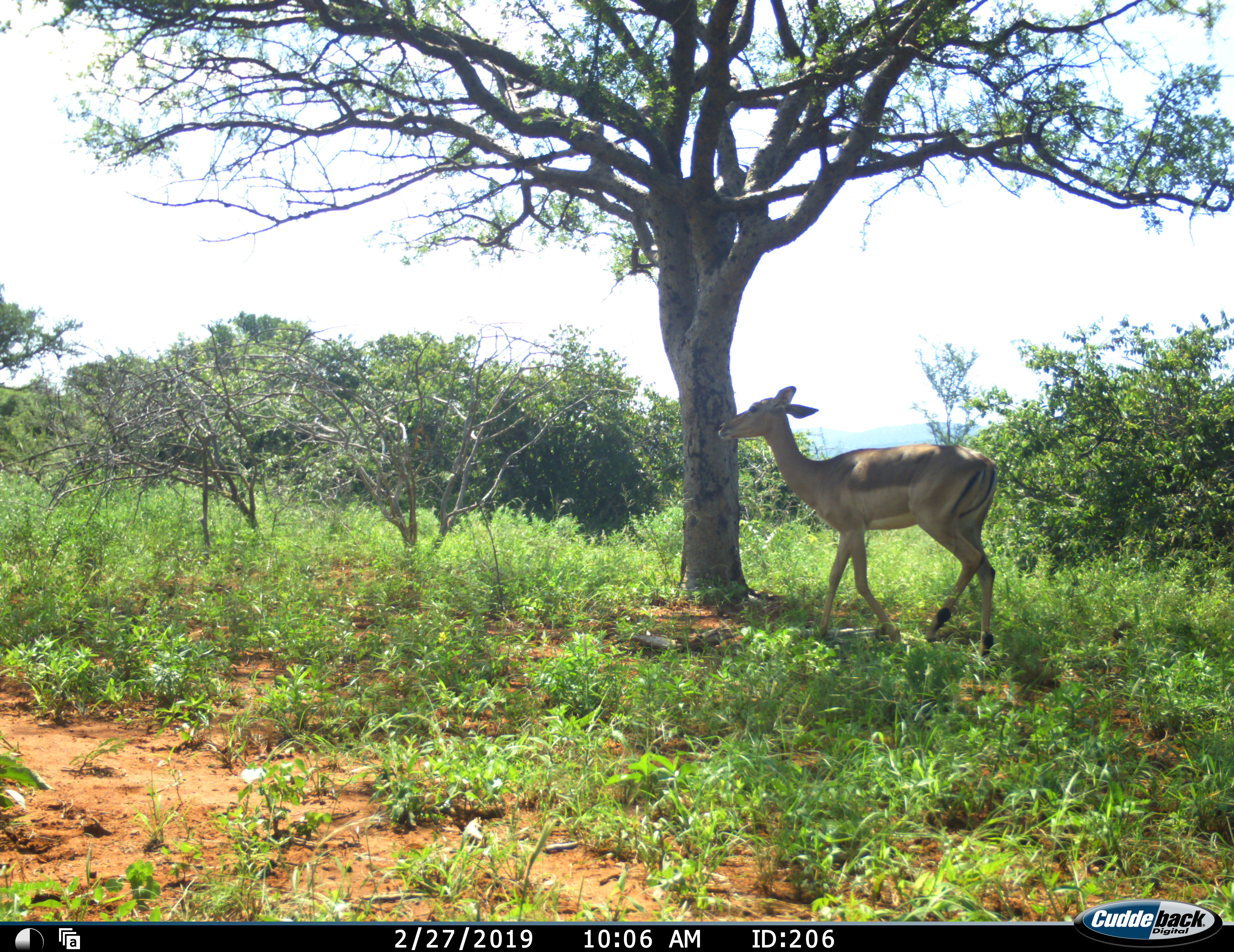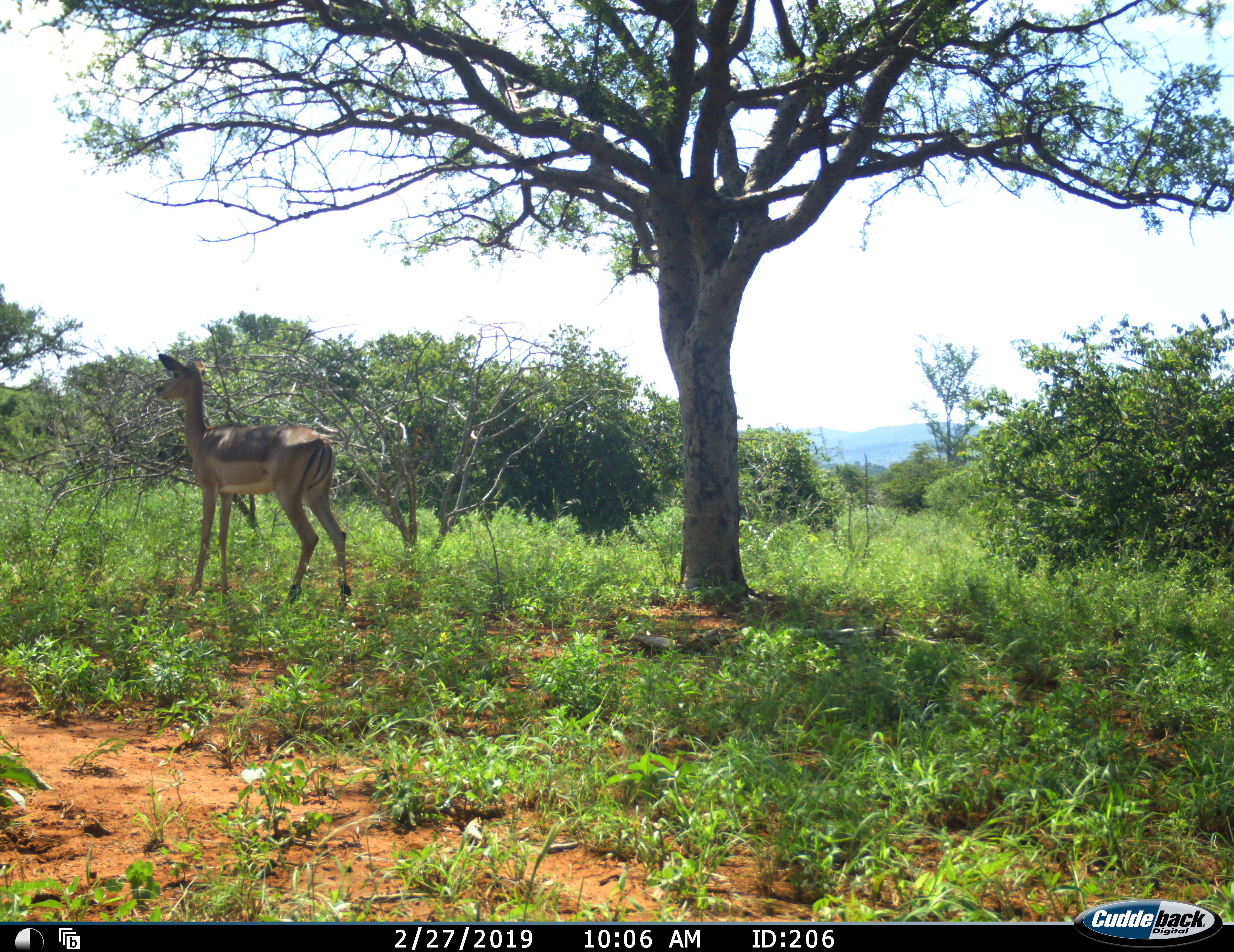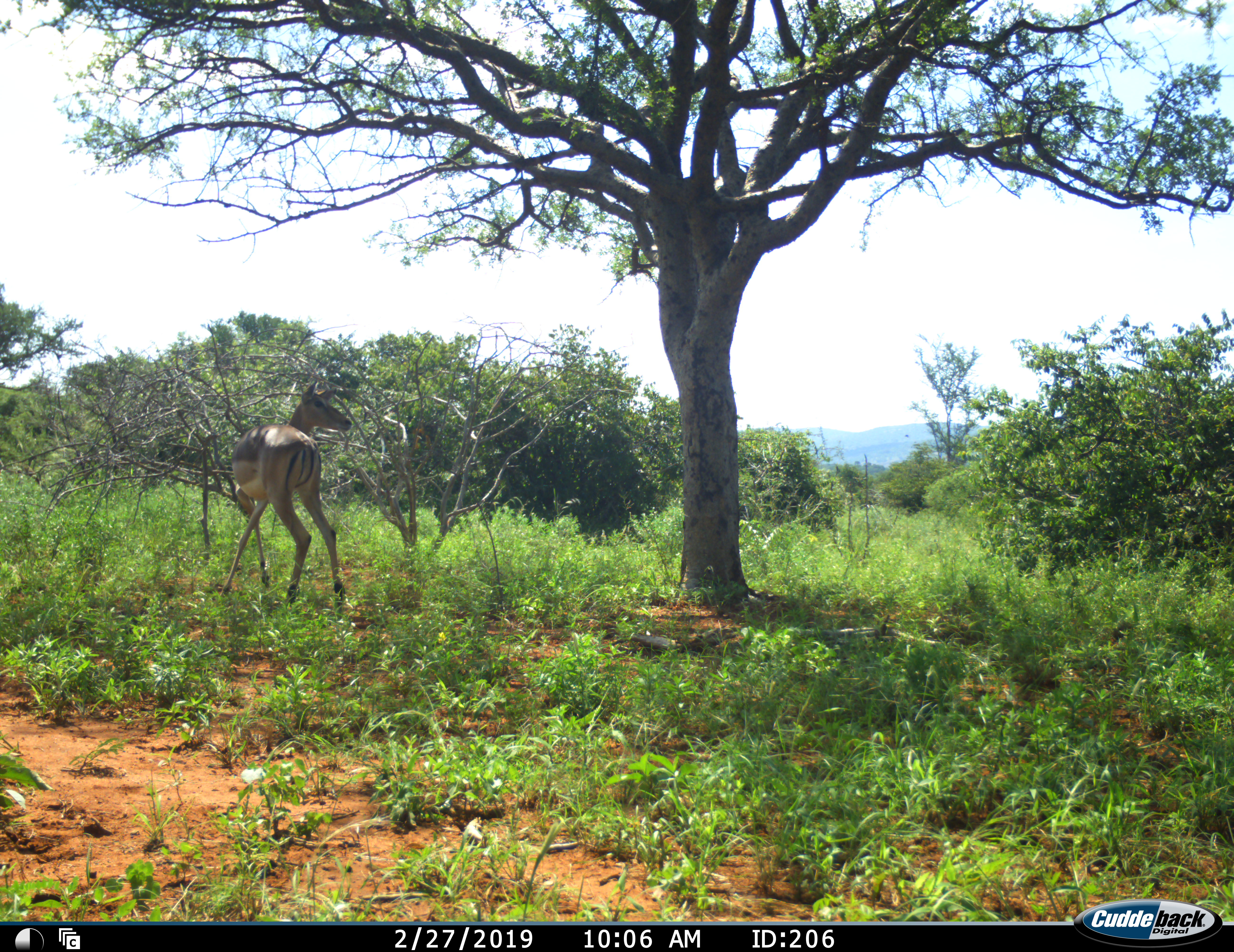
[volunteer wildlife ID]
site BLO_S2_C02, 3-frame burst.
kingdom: Animalia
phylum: Chordata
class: Mammalia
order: Artiodactyla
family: Bovidae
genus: Aepyceros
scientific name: Aepyceros melampus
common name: impala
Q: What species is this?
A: Impala (Aepyceros melampus).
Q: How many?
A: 1.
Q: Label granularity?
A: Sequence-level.